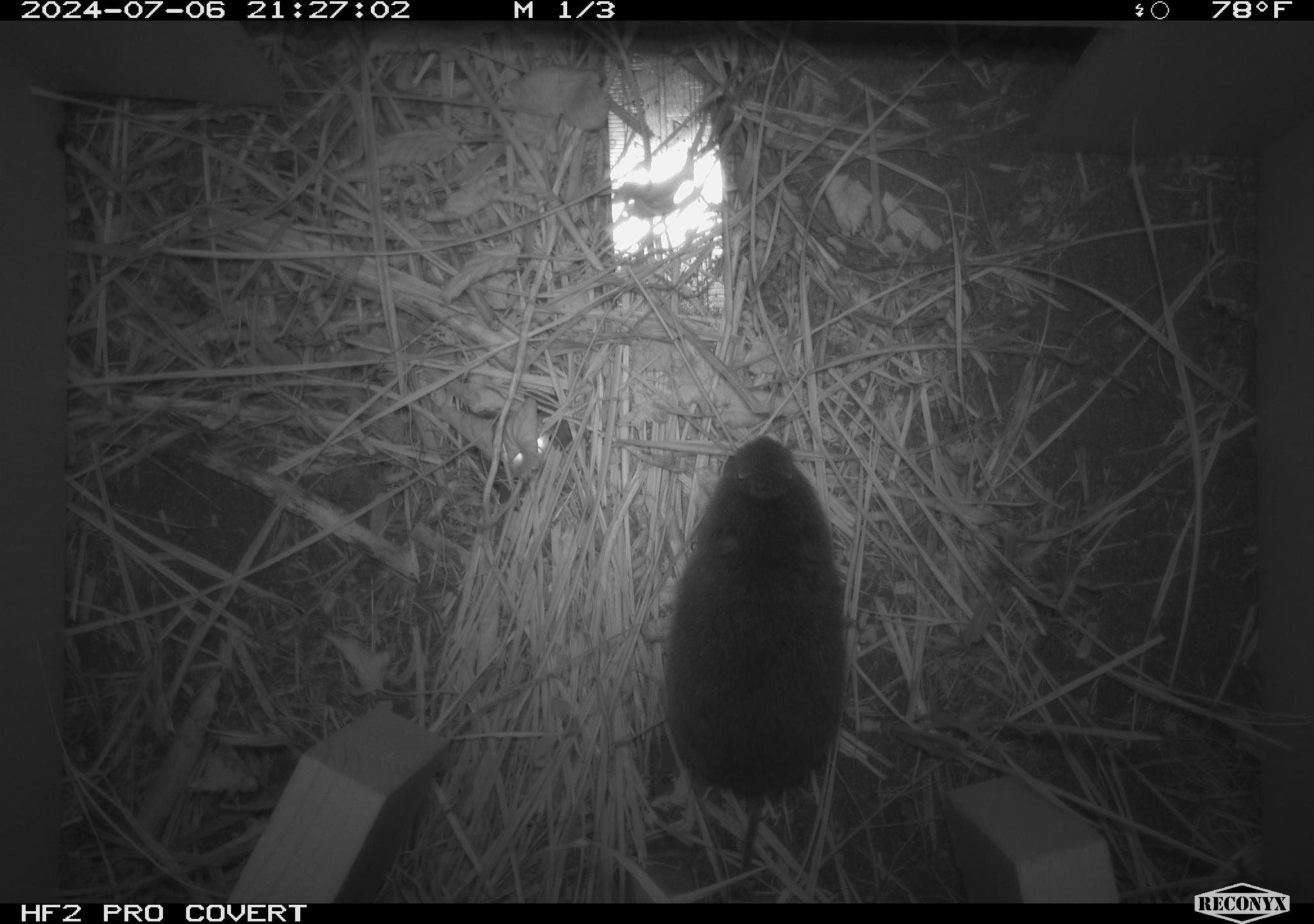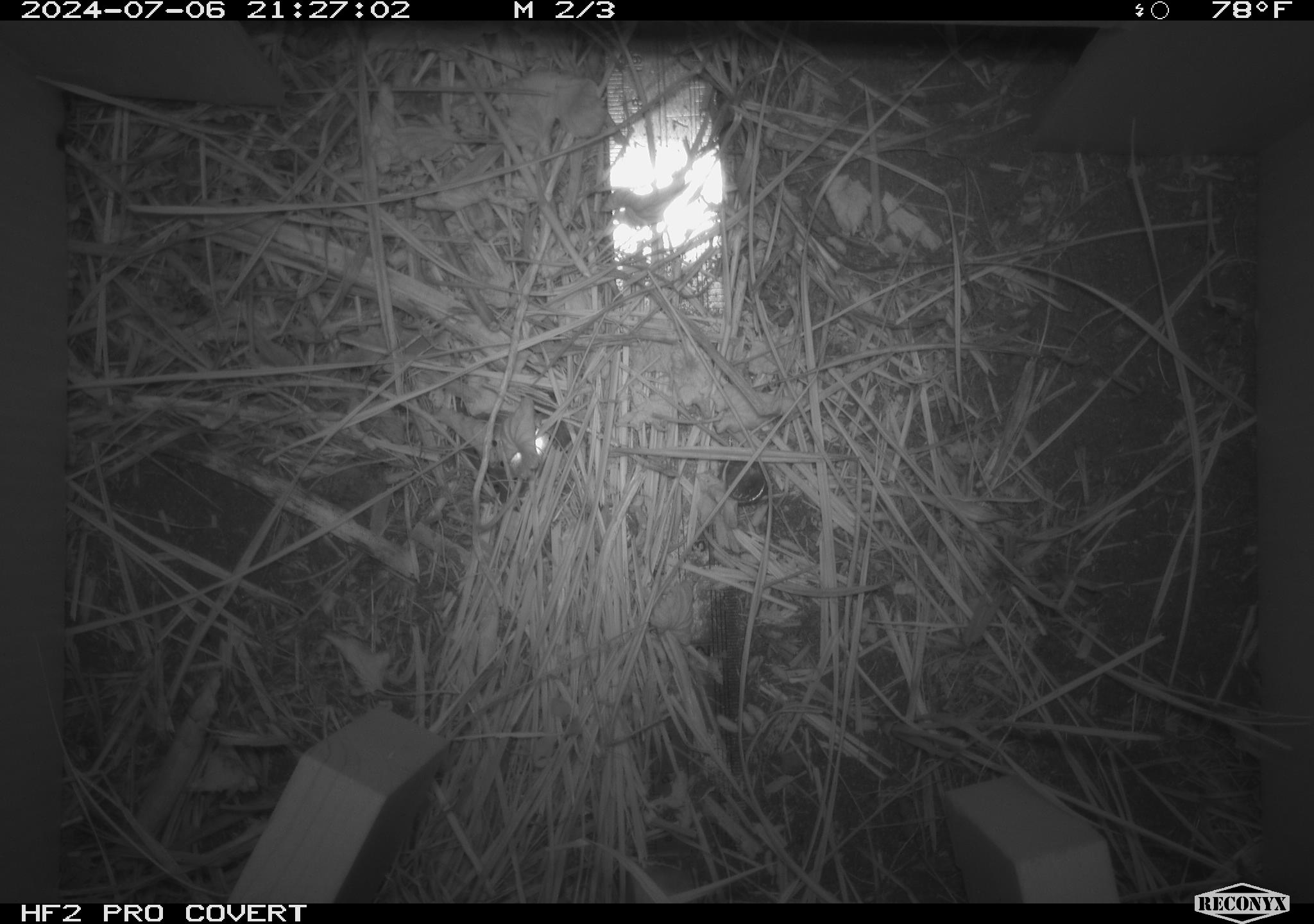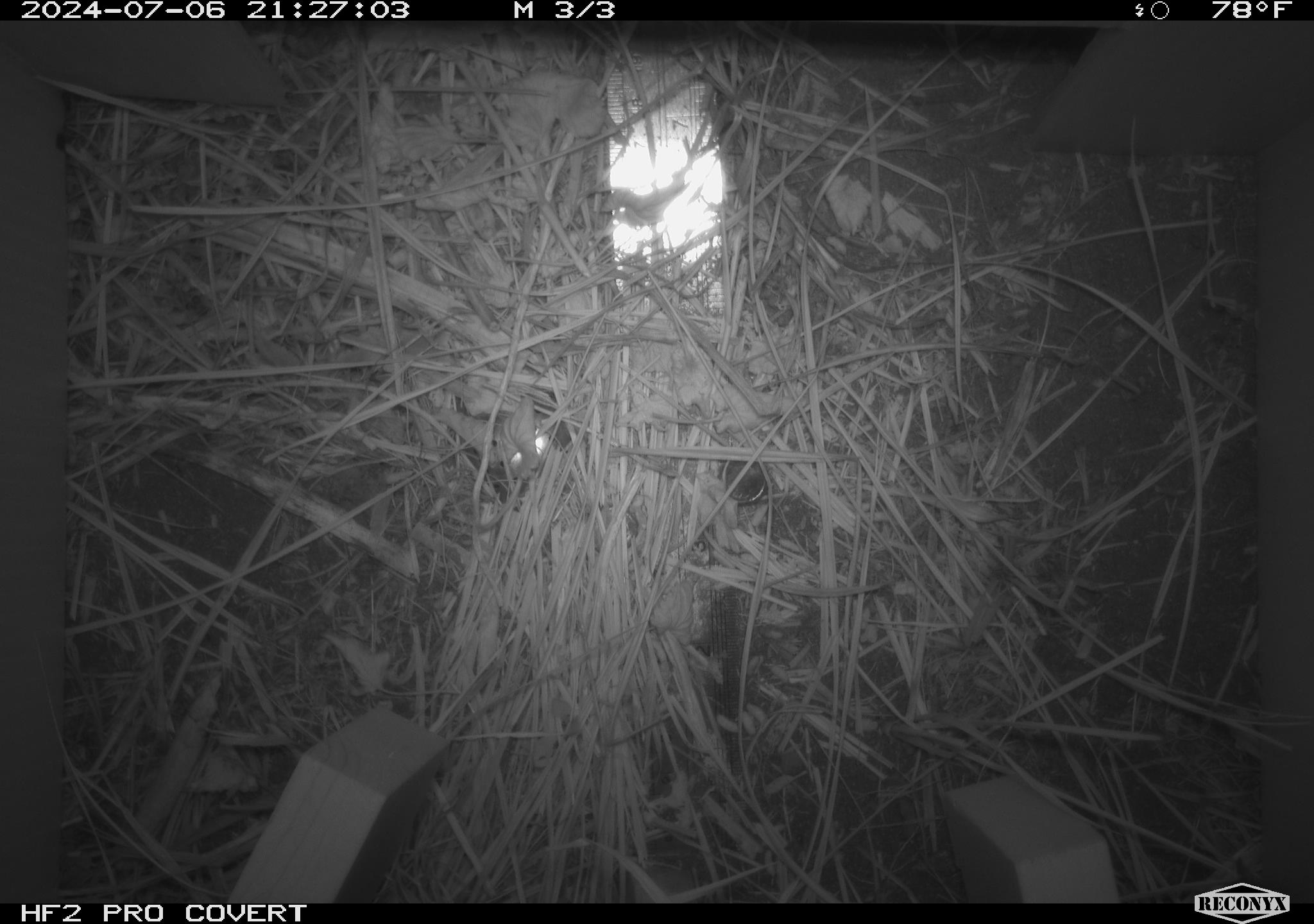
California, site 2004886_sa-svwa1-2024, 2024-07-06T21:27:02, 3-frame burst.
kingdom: Animalia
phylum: Chordata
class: Mammalia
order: Rodentia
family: Cricetidae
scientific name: Arvicolinae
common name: voles, lemmings, and muskrats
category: arvicolinae subfamily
Arvicolinae subfamily (voles, lemmings, and muskrats) (Arvicolinae).